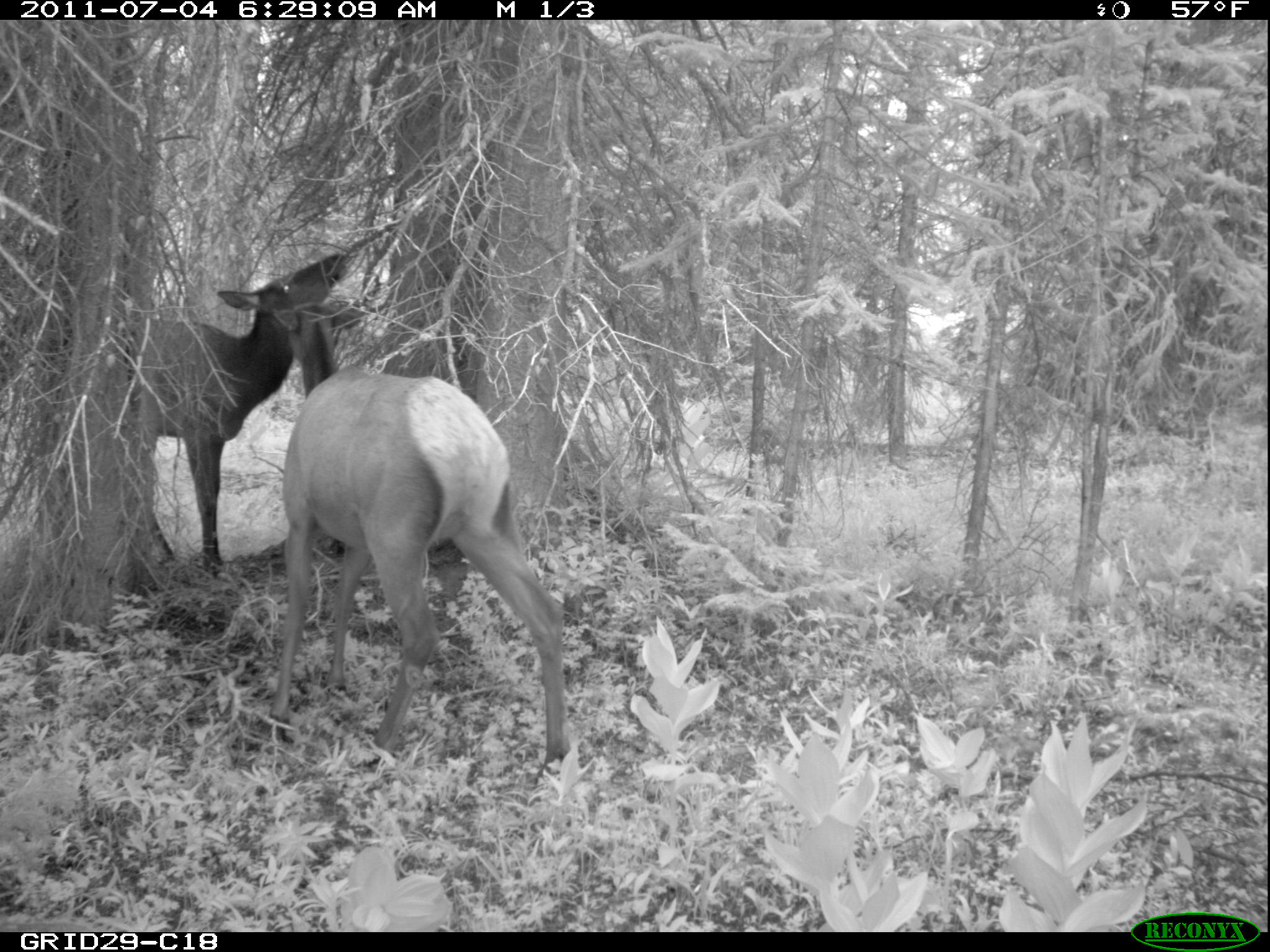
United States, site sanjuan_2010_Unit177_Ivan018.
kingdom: Animalia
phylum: Chordata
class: Mammalia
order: Artiodactyla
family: Cervidae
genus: Cervus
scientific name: Cervus elaphus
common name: red deer